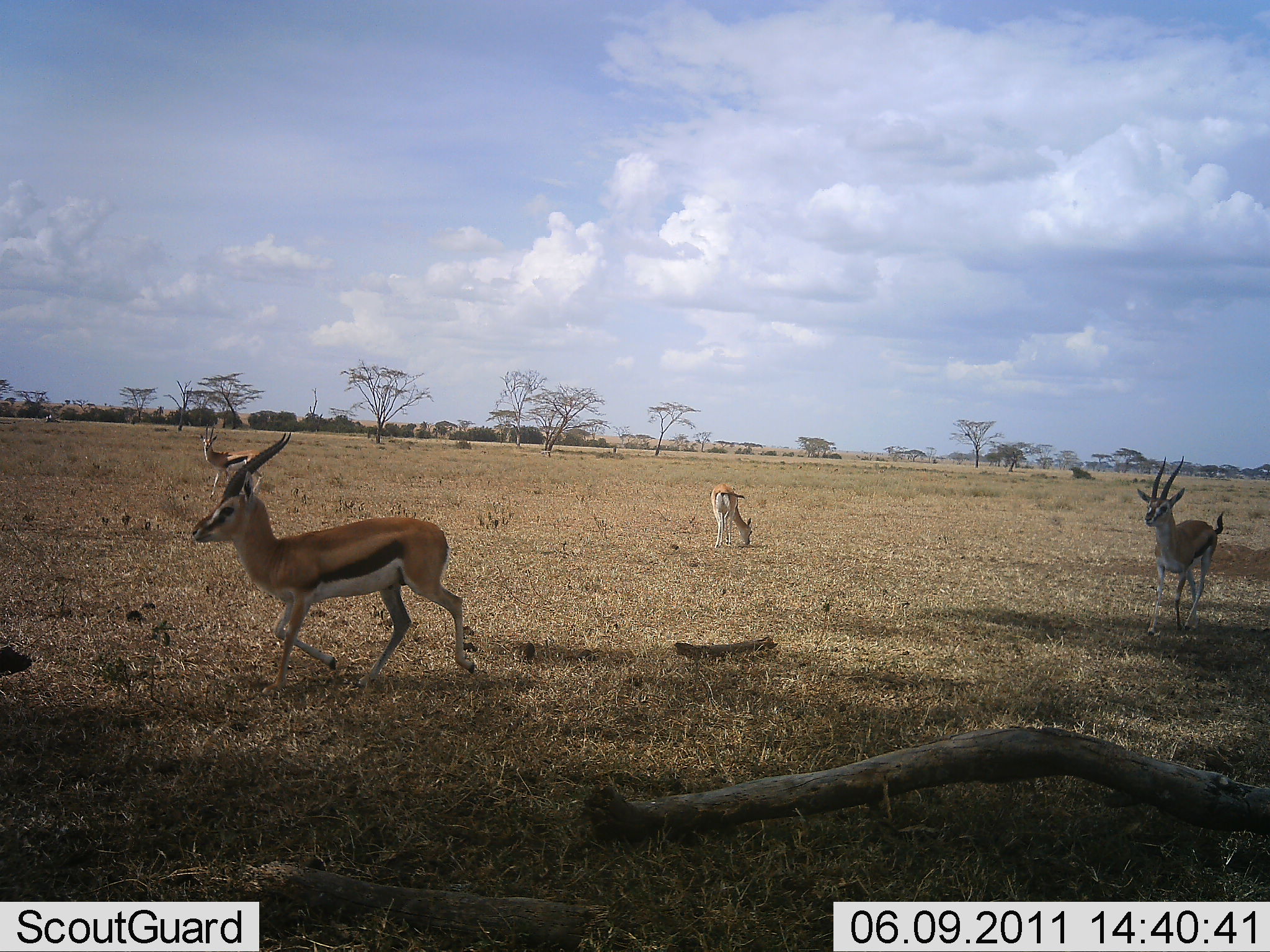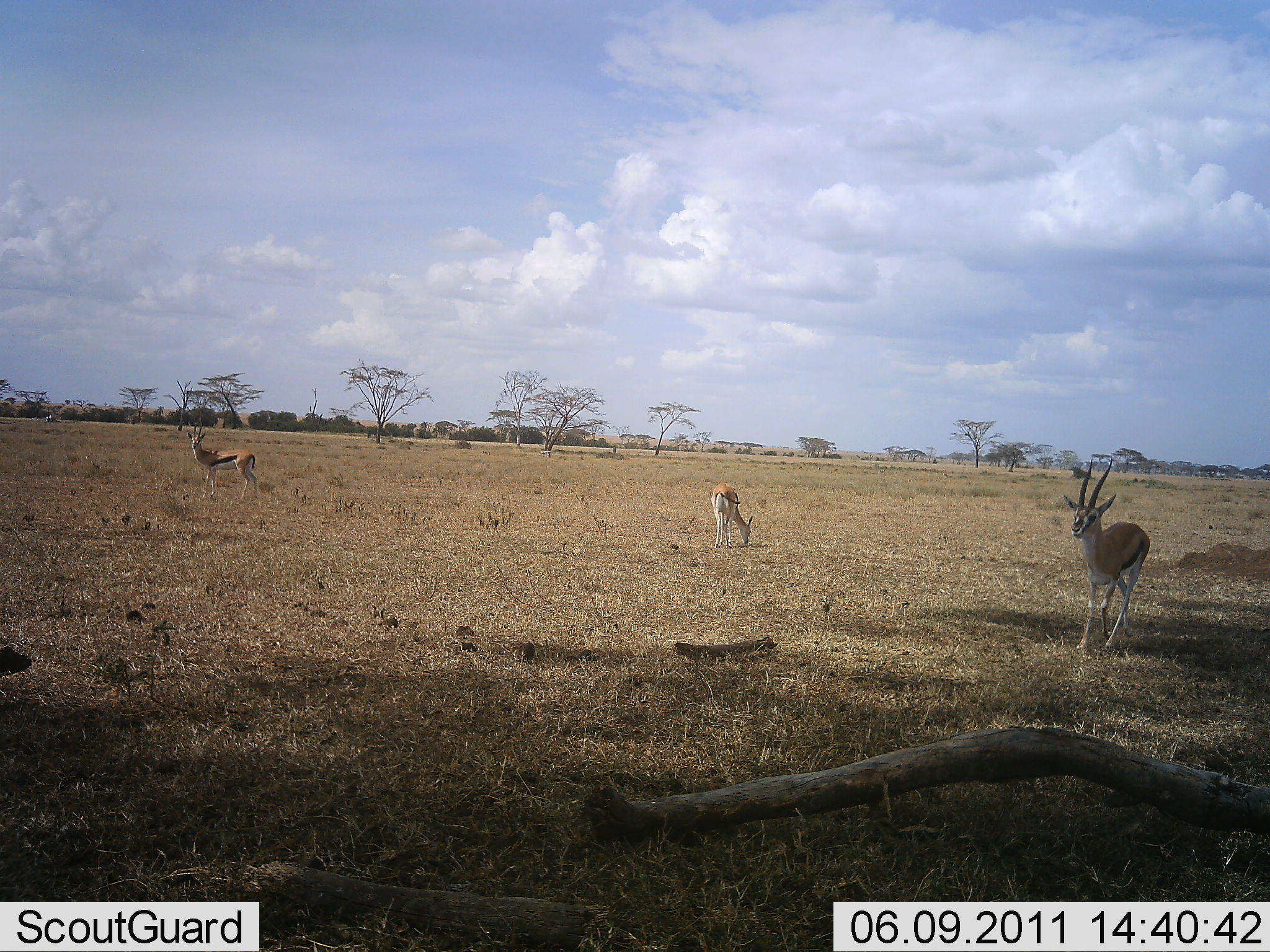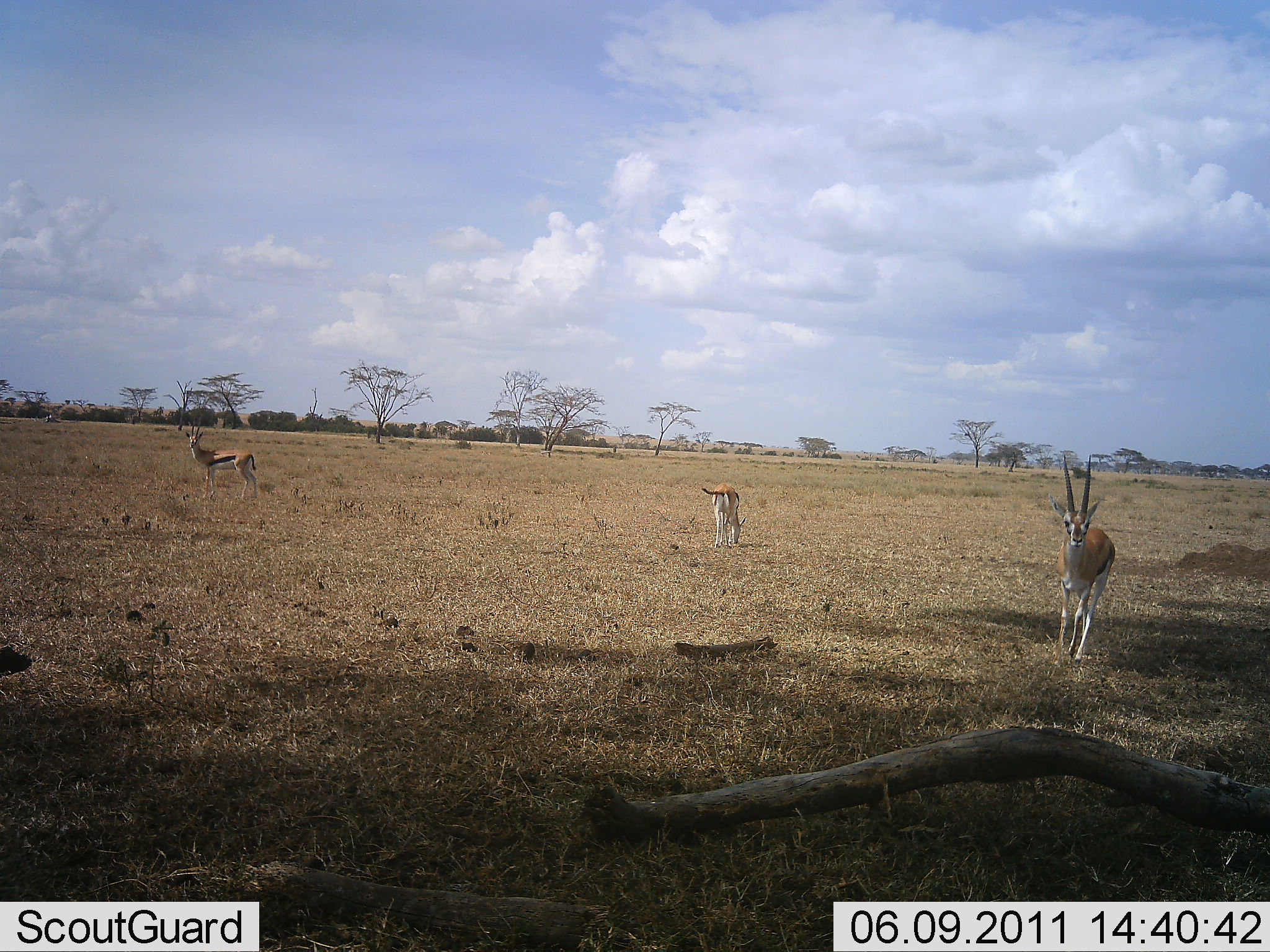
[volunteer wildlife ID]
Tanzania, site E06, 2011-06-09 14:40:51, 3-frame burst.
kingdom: Animalia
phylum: Chordata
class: Mammalia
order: Artiodactyla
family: Bovidae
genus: Eudorcas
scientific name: Eudorcas thomsonii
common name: thomson's gazelle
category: gazellethomsons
Gazellethomsons (thomson's gazelle) (Eudorcas thomsonii), count 4. Behavior (volunteer vote fractions): standing 75%, resting 0%, moving 92%, interacting 0%. Young present (vote fraction): 0%. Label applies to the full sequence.